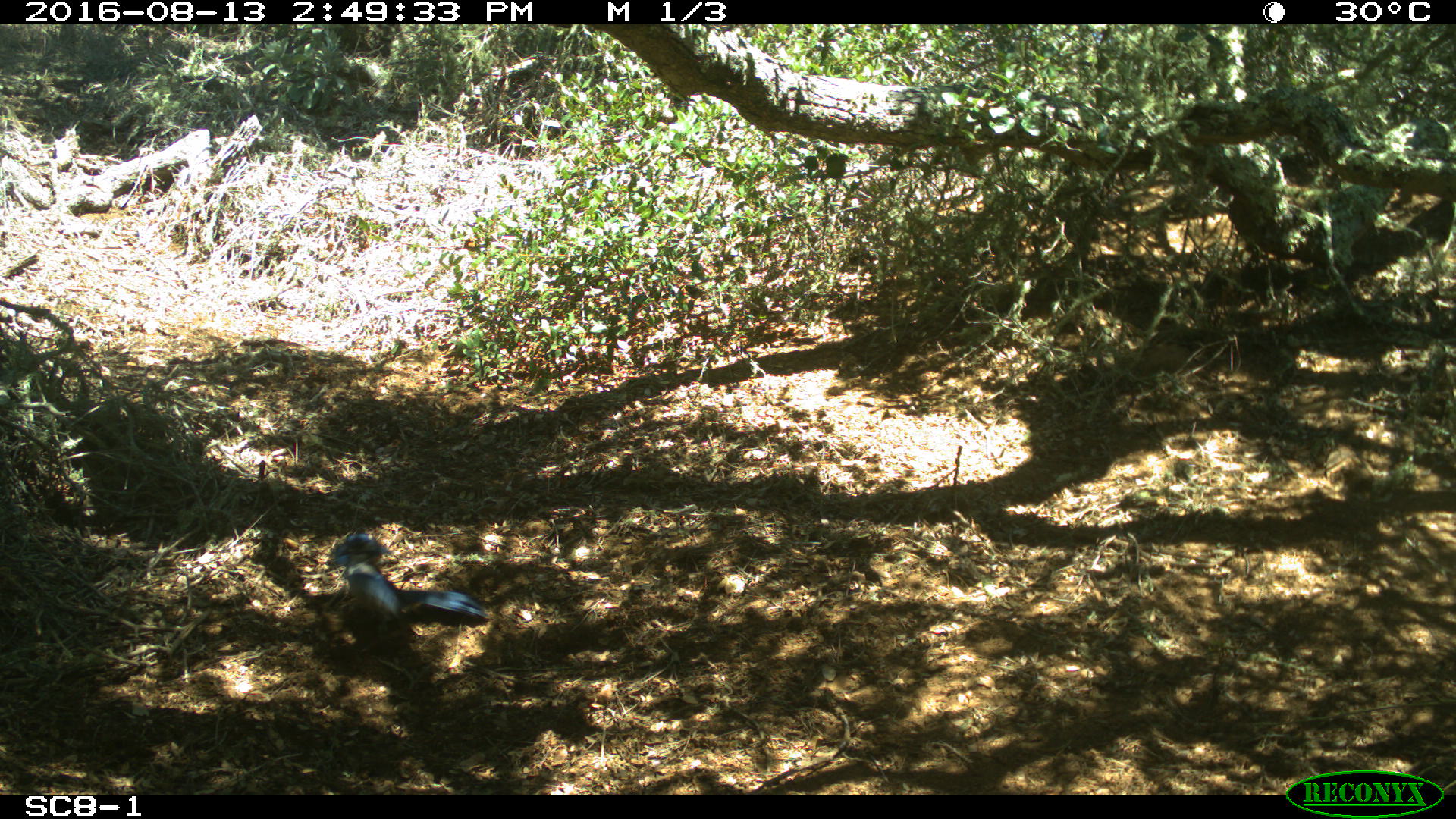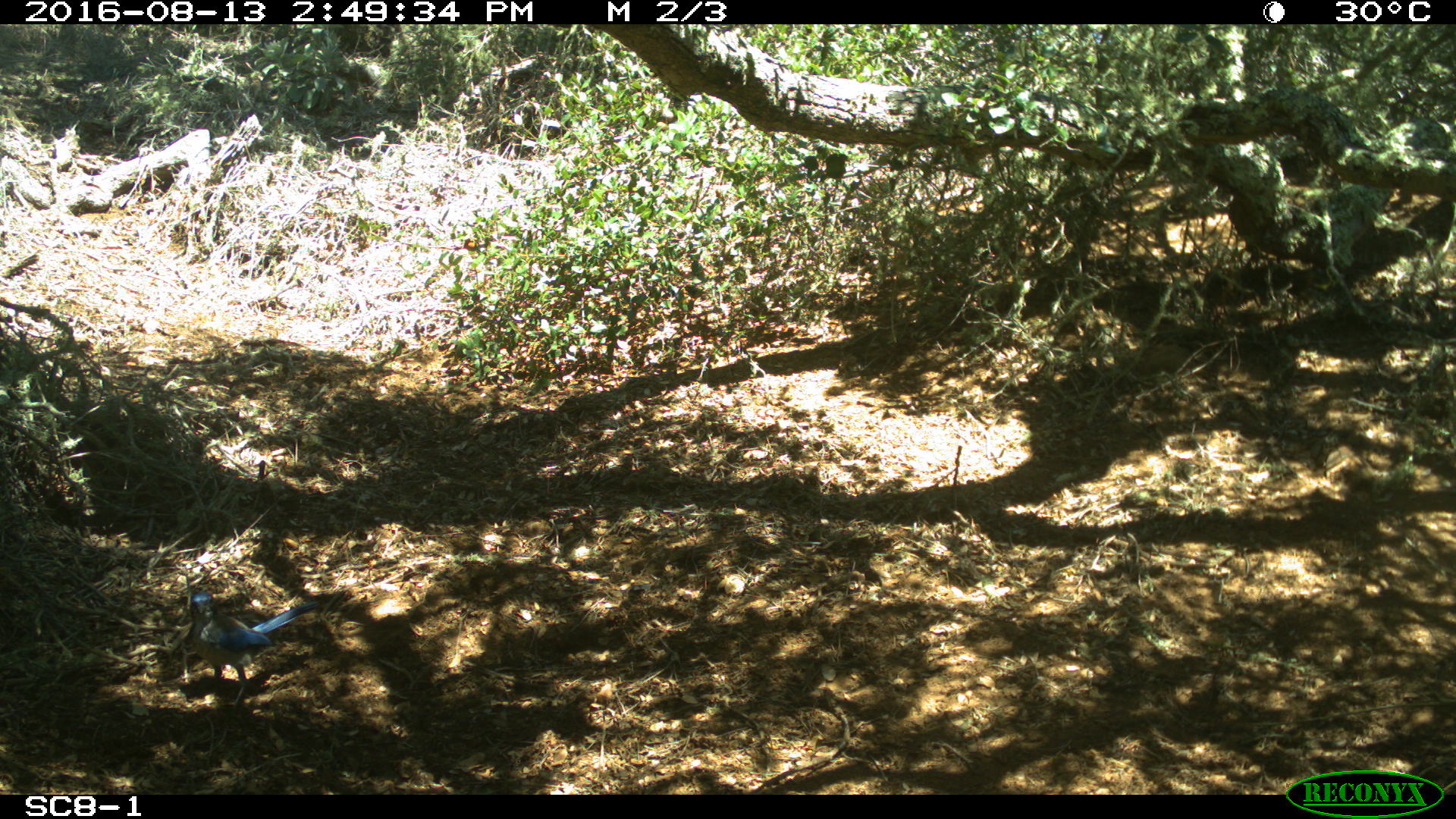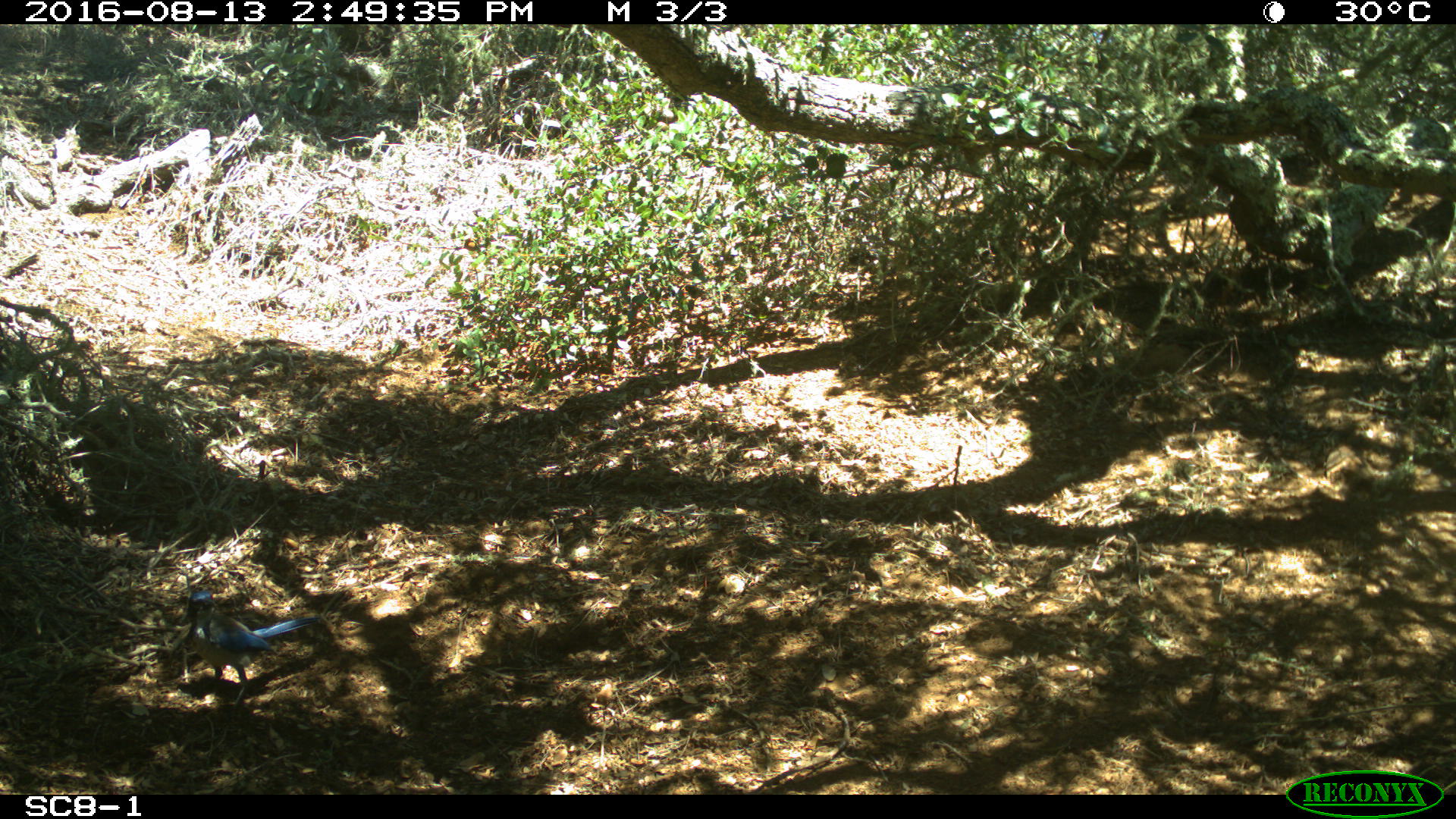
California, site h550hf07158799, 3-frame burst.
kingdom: Animalia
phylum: Chordata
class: Aves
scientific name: Aves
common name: bird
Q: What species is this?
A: Bird (Aves).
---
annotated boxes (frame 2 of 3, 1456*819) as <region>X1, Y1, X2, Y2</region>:
bird: <region>187, 592, 322, 718</region>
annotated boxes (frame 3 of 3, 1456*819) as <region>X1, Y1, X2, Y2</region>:
bird: <region>186, 592, 320, 711</region>